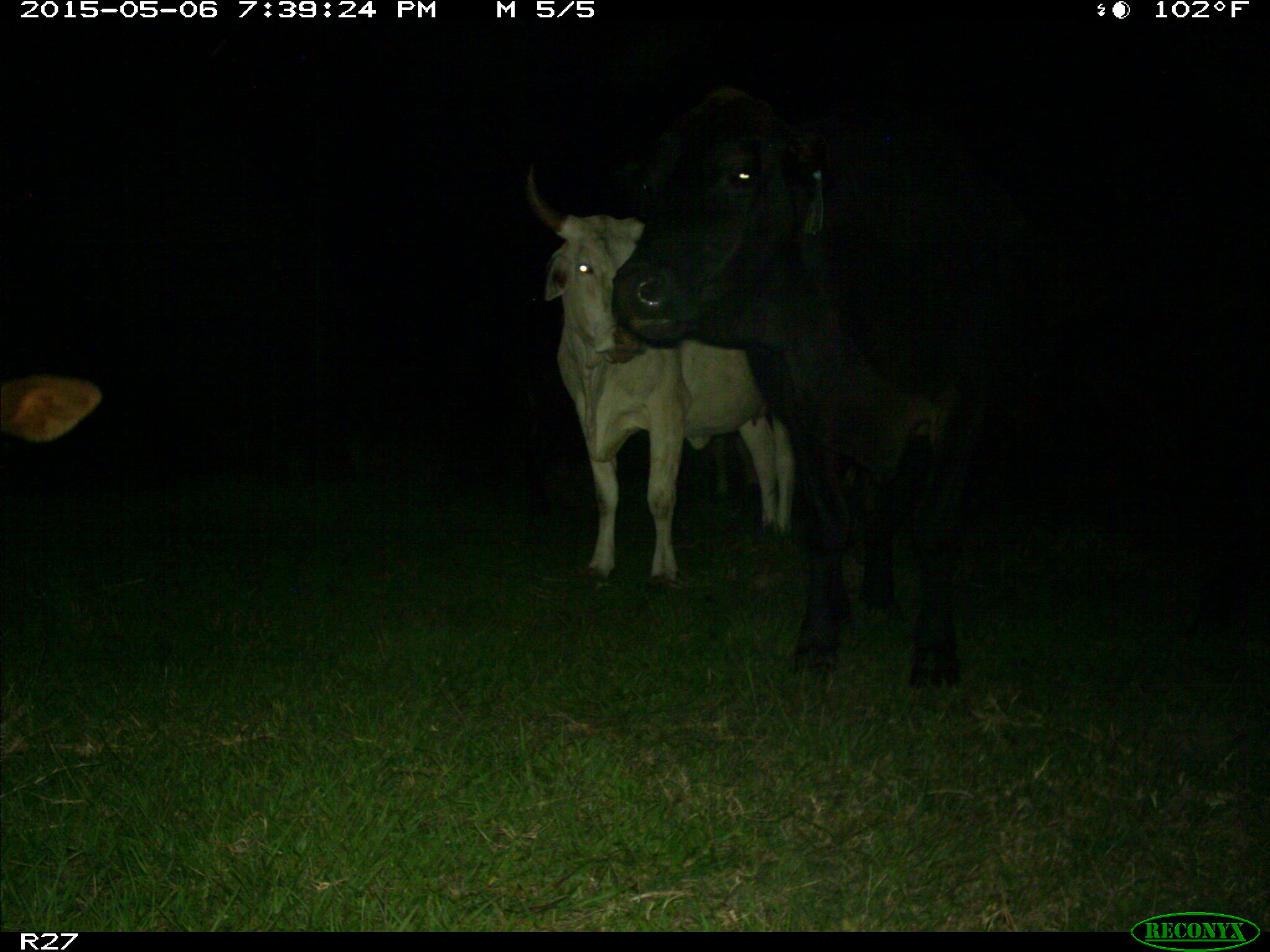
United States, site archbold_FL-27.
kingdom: Animalia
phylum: Chordata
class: Mammalia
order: Artiodactyla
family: Bovidae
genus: Bos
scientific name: Bos taurus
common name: domestic cow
Bos taurus (domestic cow).